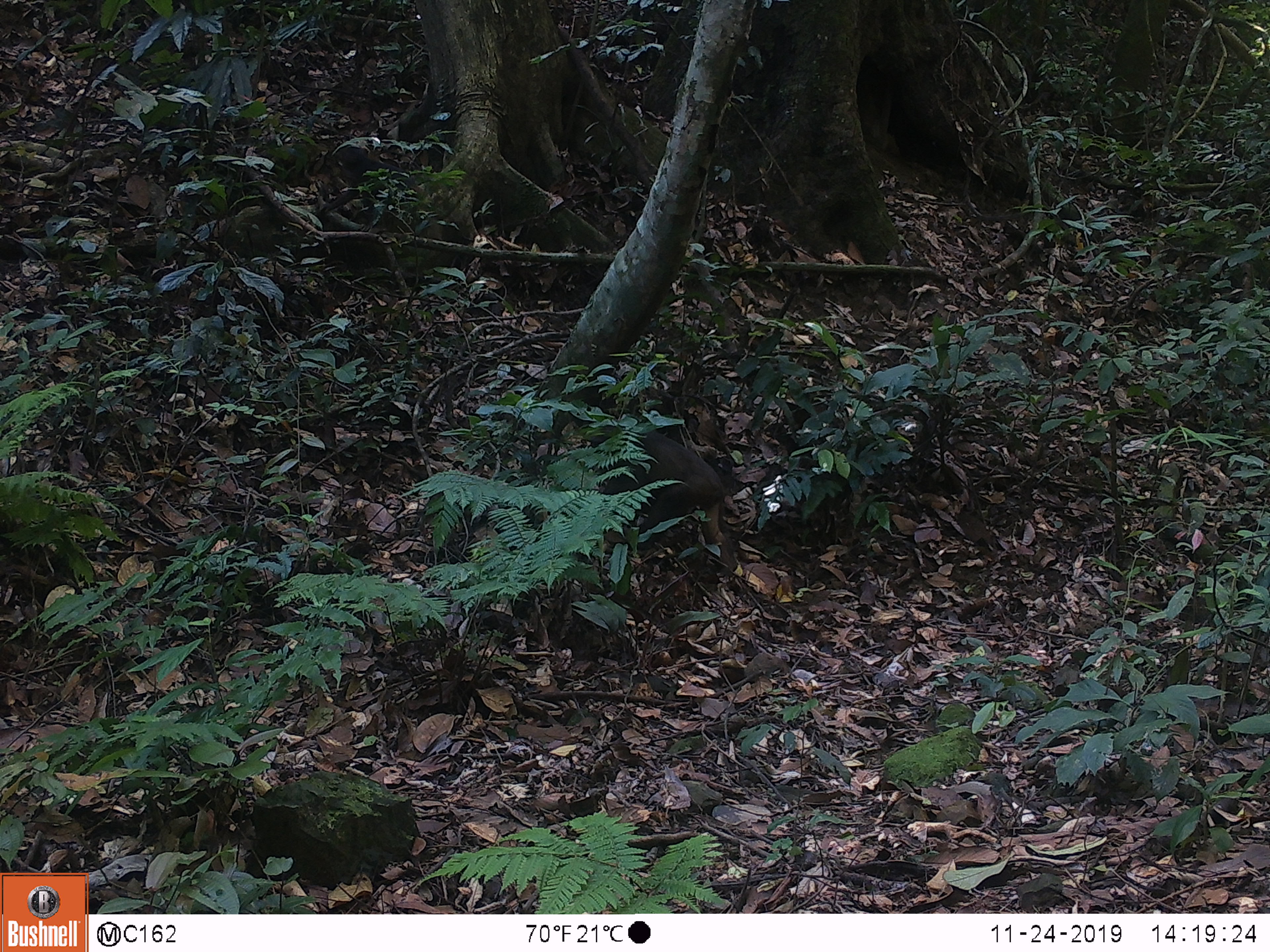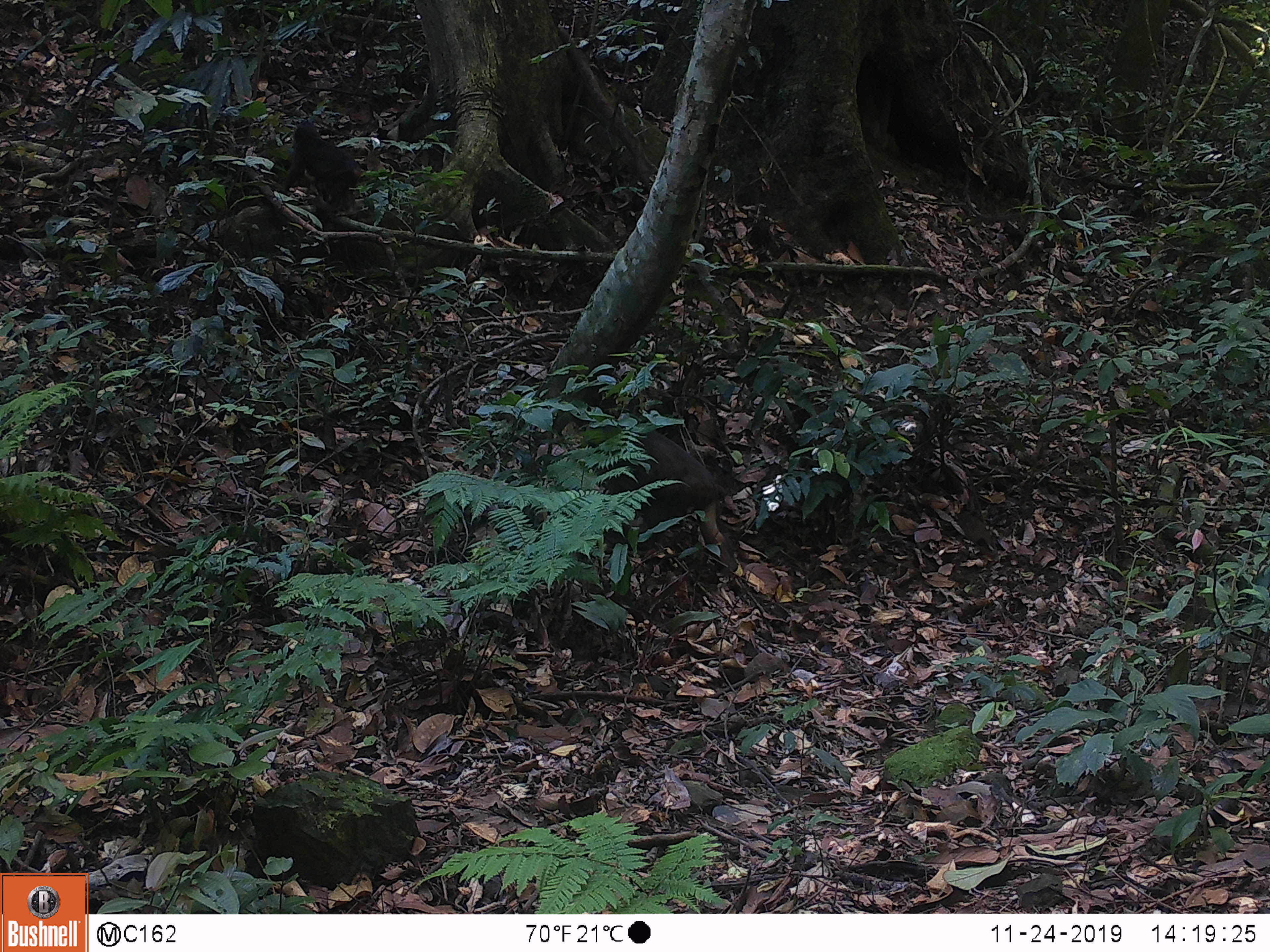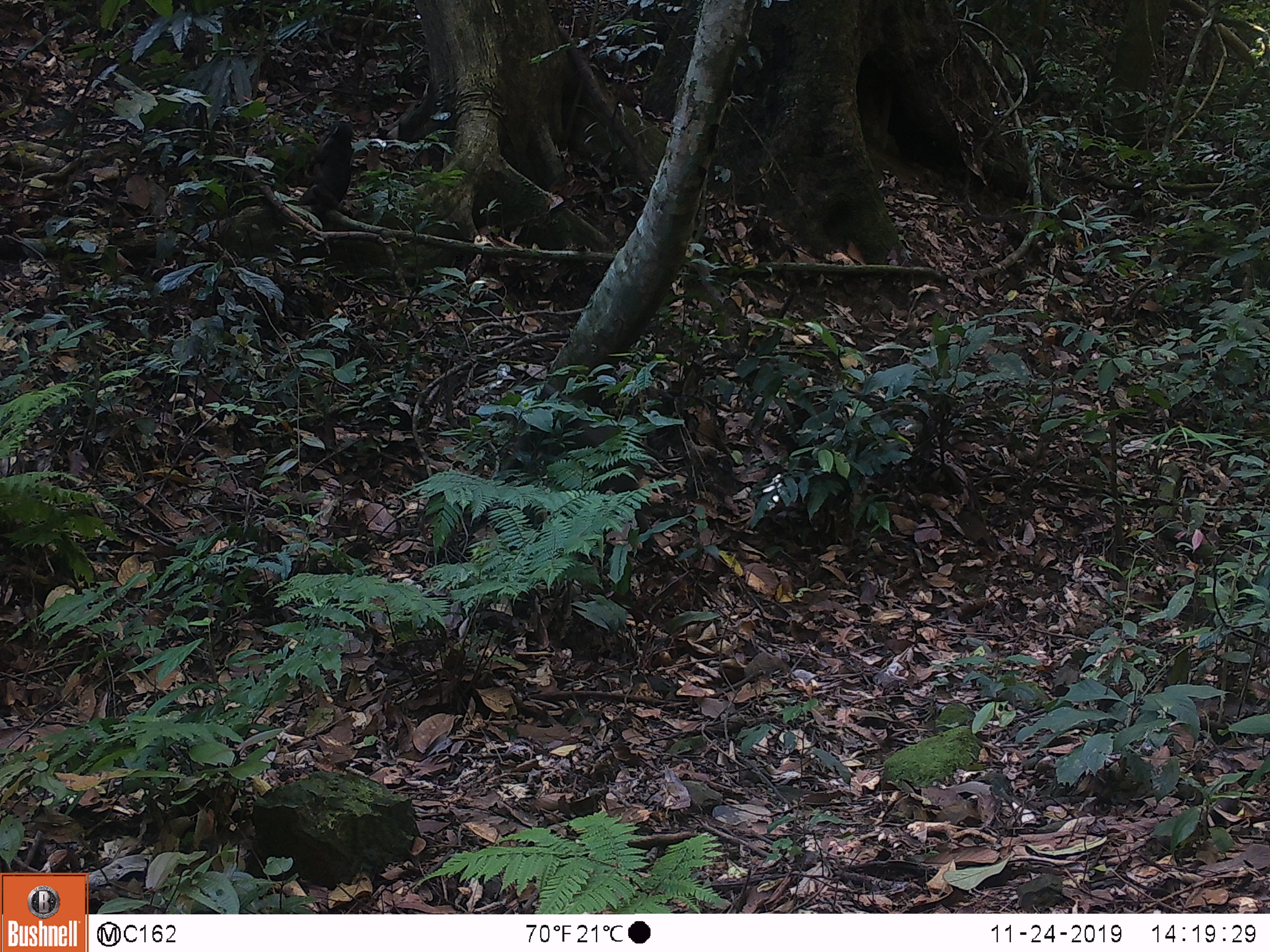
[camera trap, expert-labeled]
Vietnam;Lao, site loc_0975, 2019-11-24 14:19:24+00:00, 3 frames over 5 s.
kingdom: Animalia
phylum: Chordata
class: Mammalia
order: Primates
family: Cercopithecidae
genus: Macaca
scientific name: Macaca arctoides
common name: stump-tailed macaque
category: stump tailed macaque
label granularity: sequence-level